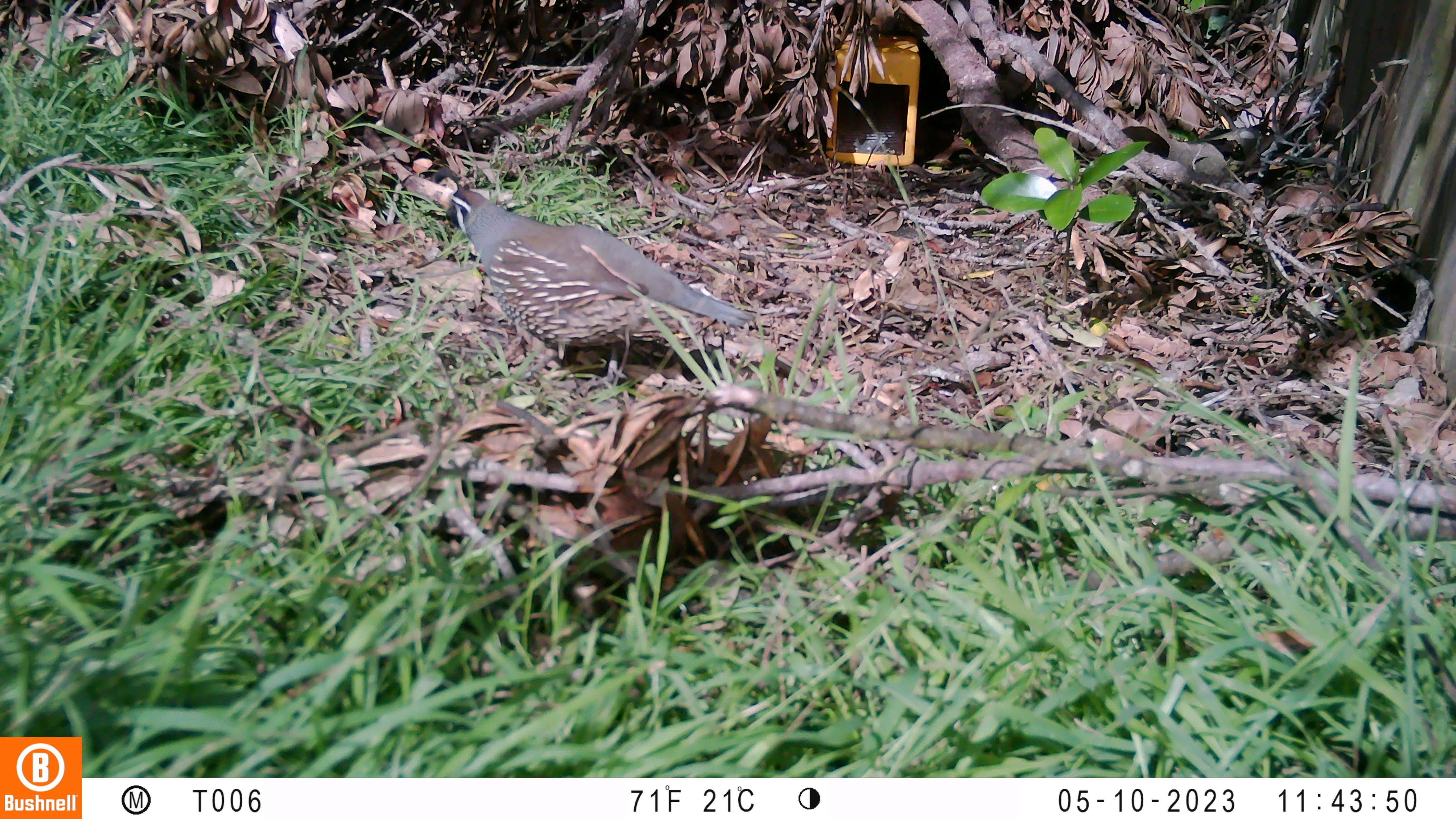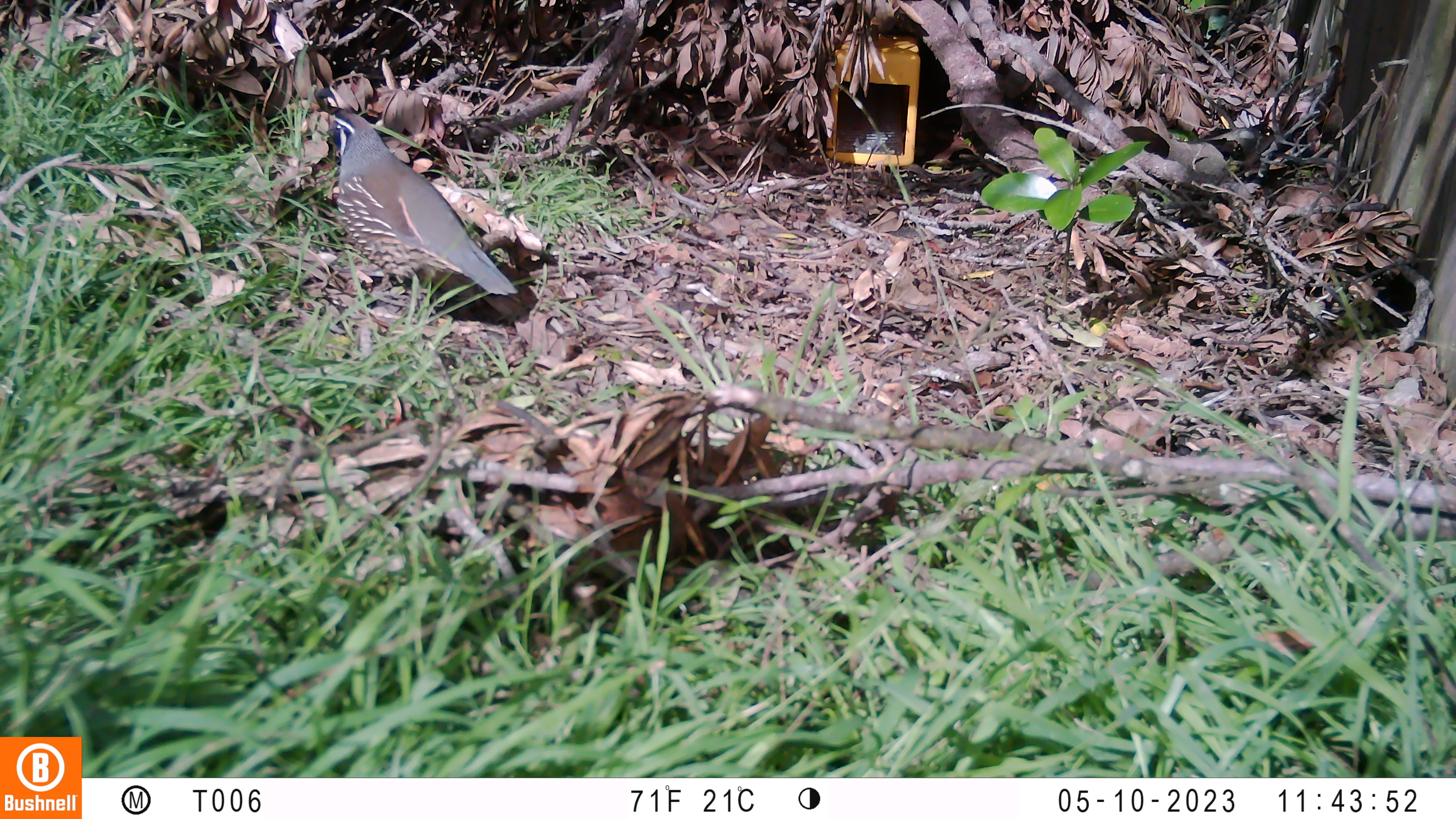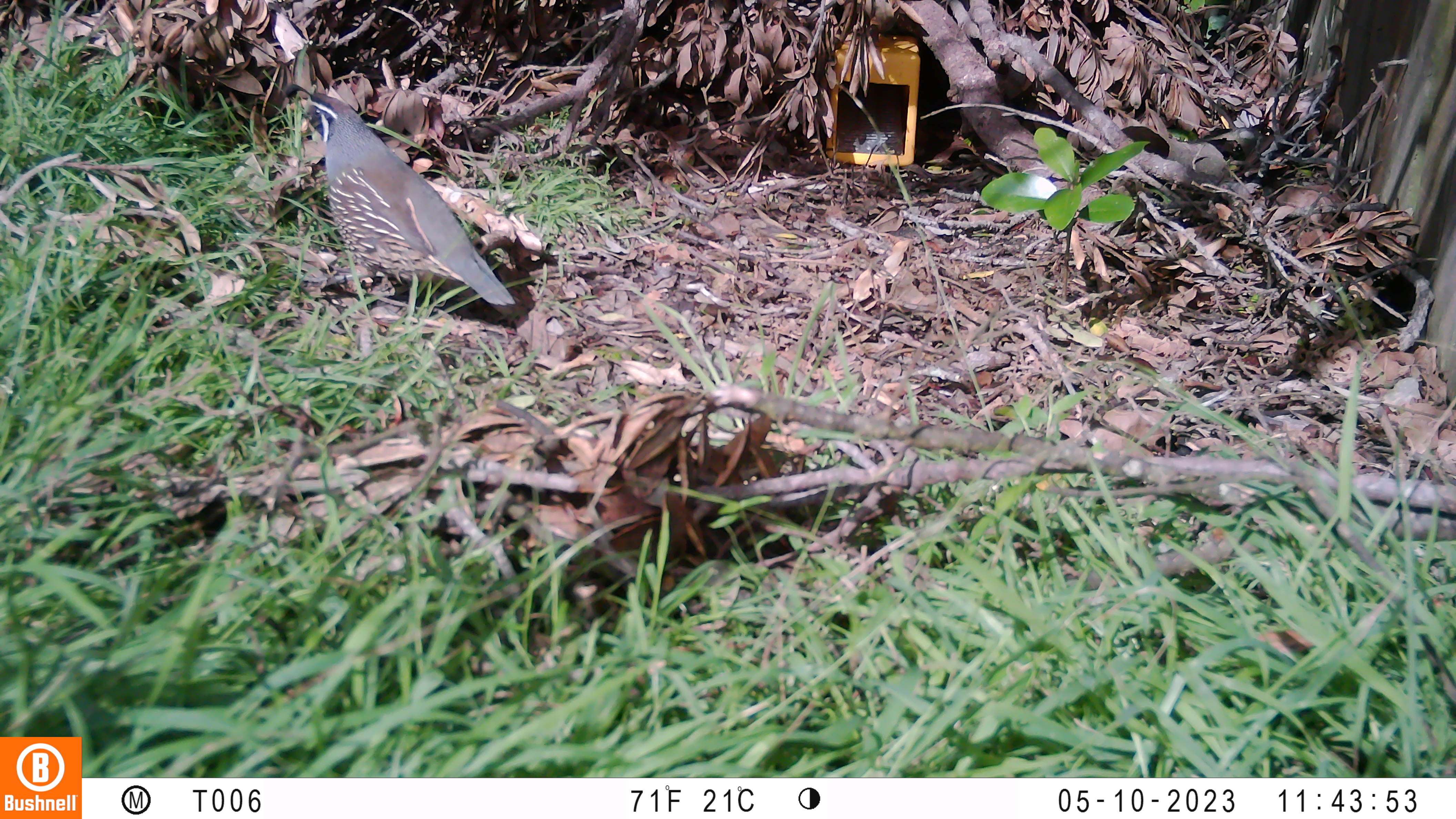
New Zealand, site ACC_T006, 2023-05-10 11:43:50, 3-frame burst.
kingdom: Animalia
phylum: Chordata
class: Aves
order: Galliformes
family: Odontophoridae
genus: Callipepla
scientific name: Callipepla californica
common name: california quail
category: quail california